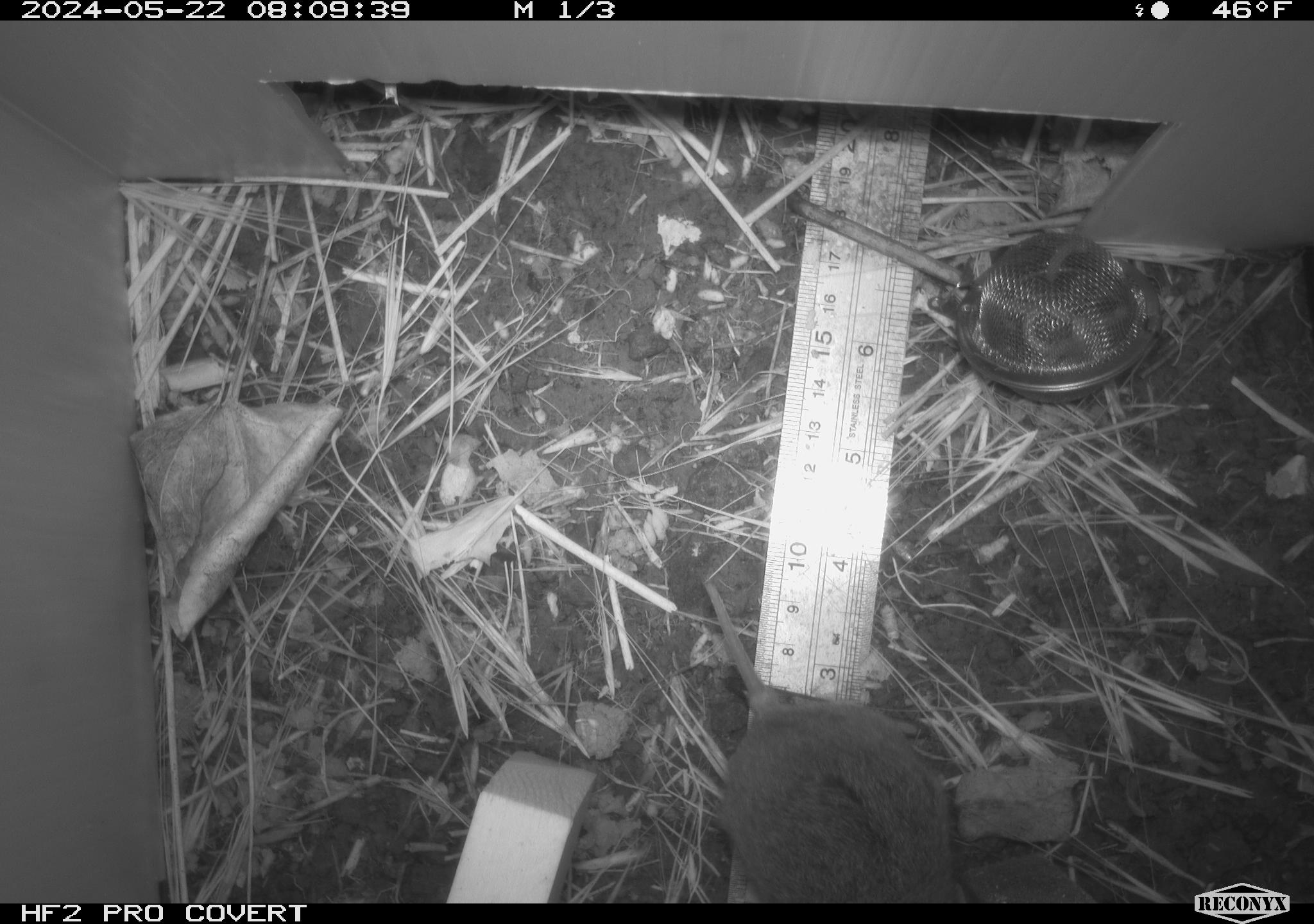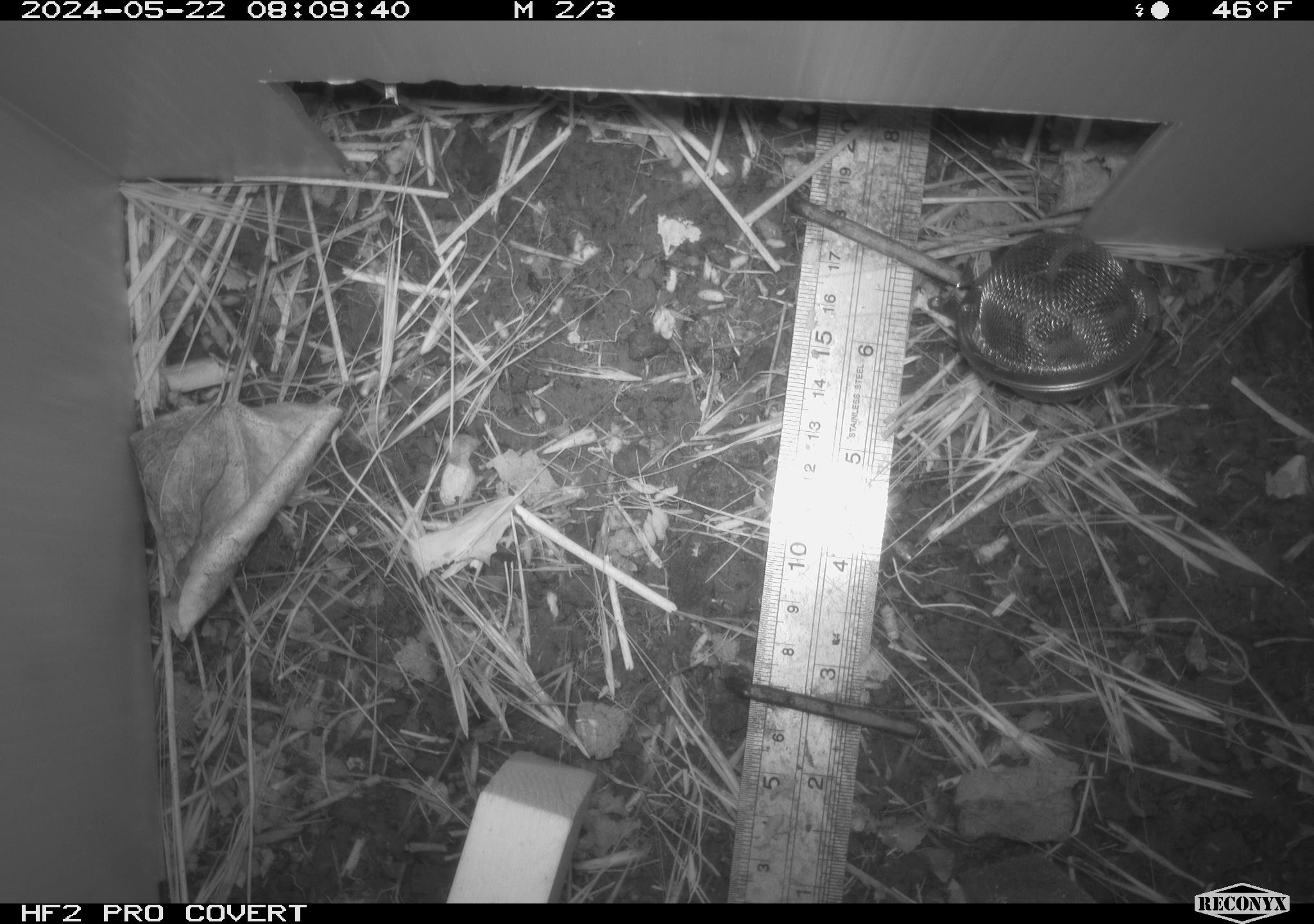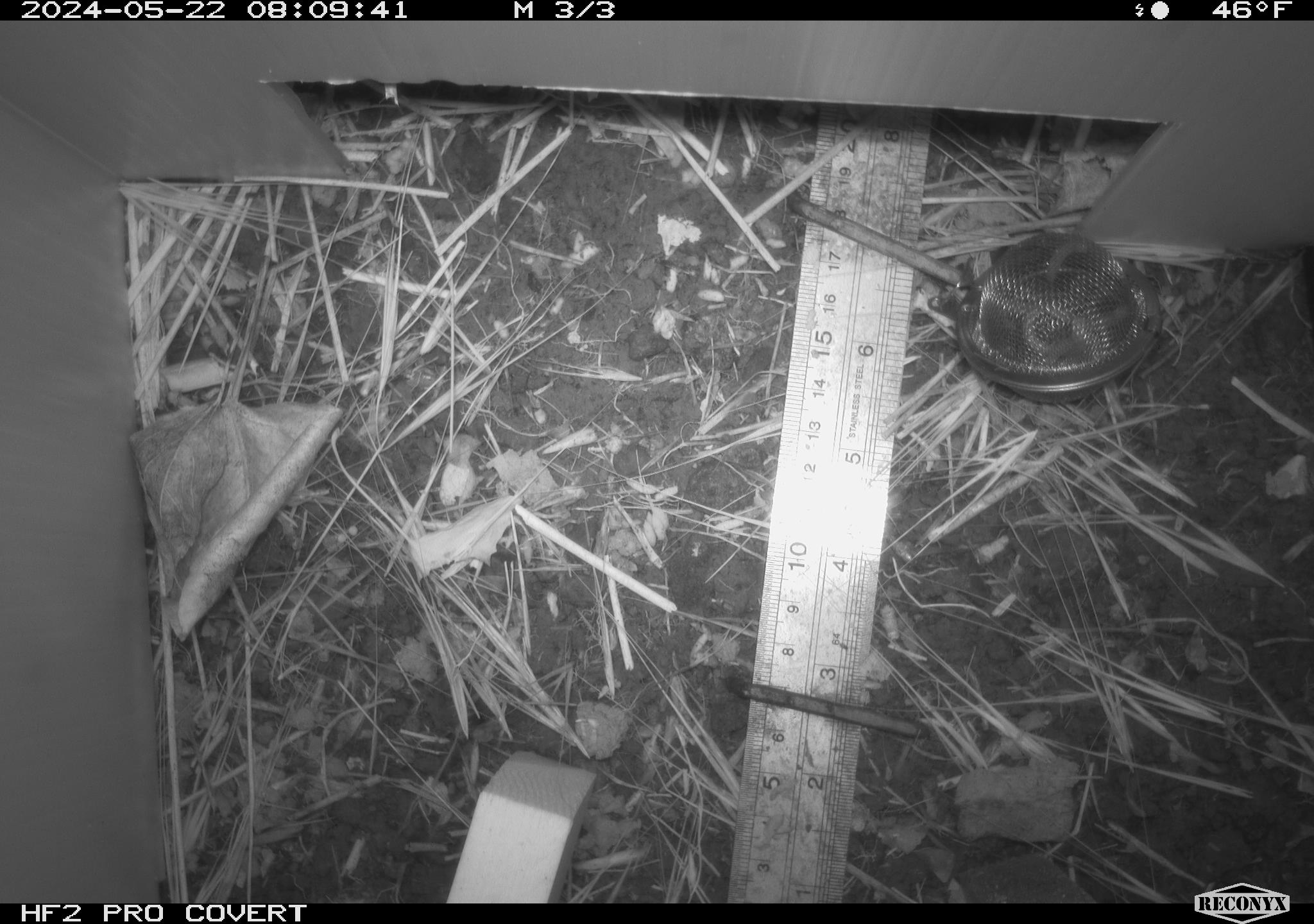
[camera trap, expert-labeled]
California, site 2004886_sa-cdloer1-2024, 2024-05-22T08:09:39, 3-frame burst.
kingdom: Animalia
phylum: Chordata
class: Mammalia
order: Rodentia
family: Cricetidae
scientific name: Arvicolinae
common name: voles, lemmings, and muskrats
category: arvicolinae subfamily